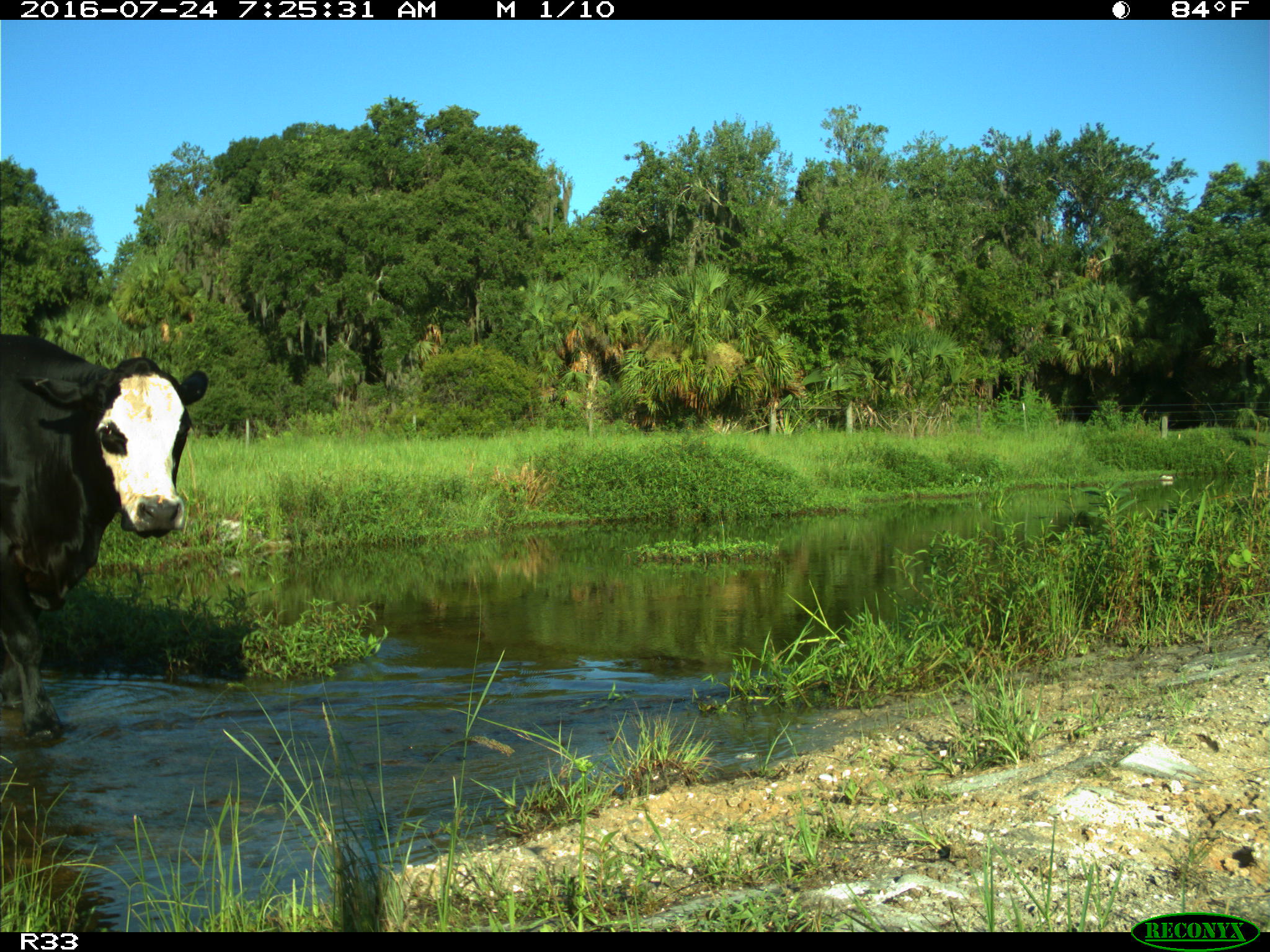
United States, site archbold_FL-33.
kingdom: Animalia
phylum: Chordata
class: Mammalia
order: Artiodactyla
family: Bovidae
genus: Bos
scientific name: Bos taurus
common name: domestic cow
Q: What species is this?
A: Bos taurus (domestic cow).